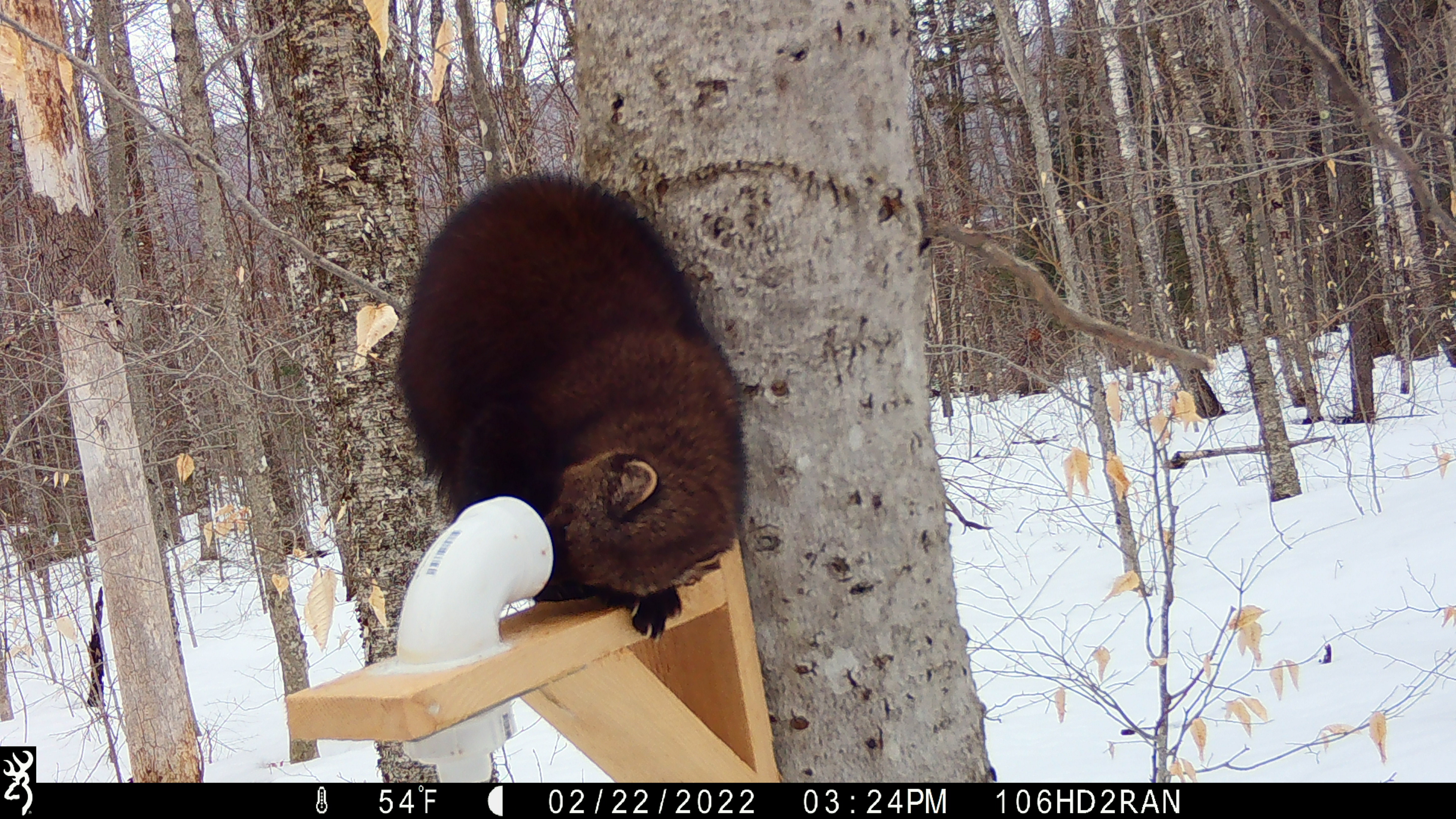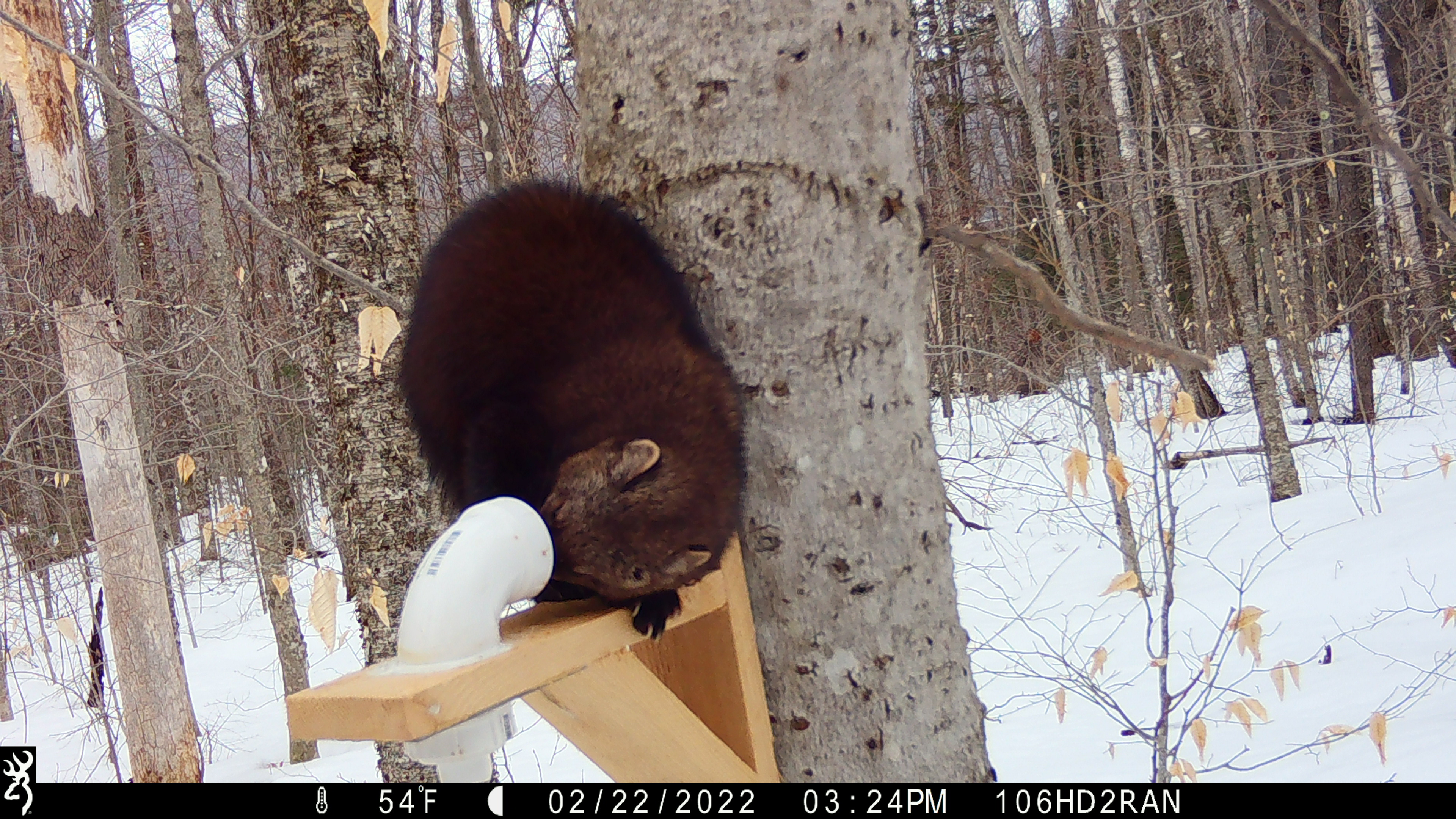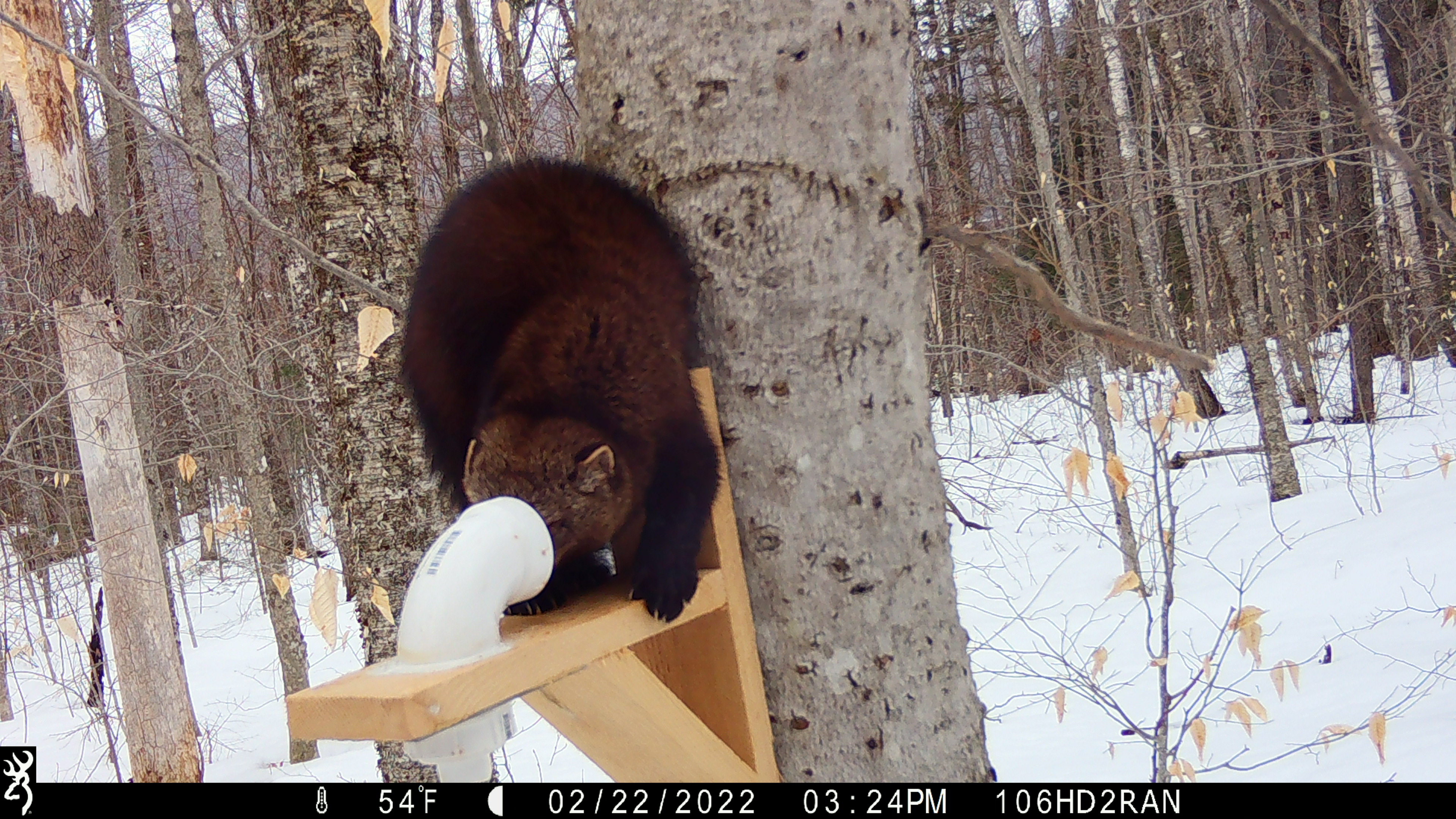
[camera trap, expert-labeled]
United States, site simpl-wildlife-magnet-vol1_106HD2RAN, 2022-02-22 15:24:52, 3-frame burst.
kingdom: Animalia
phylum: Chordata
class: Mammalia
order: Carnivora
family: Mustelidae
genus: Pekania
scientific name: Pekania pennanti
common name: fisher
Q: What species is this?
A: Fisher (Pekania pennanti).